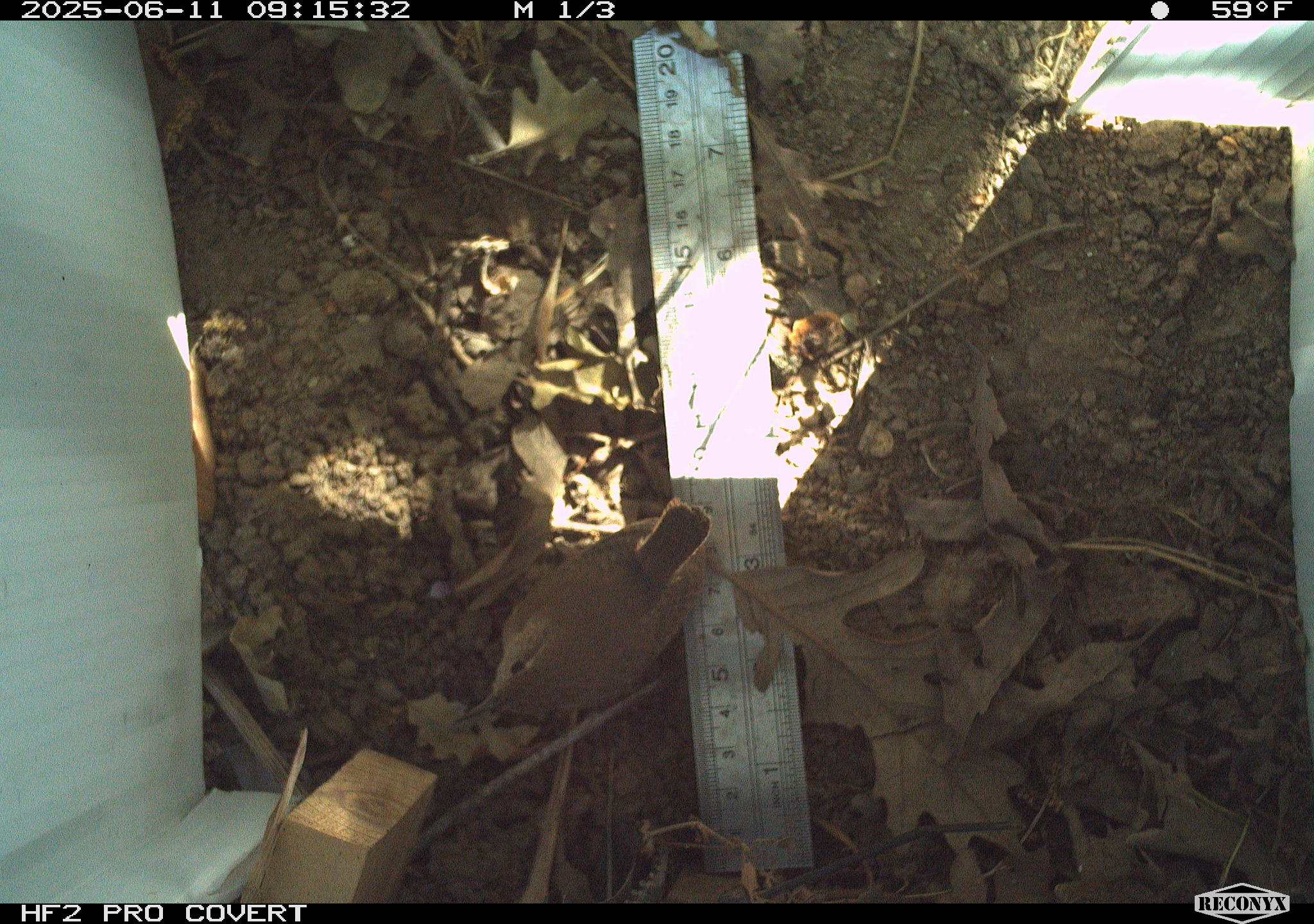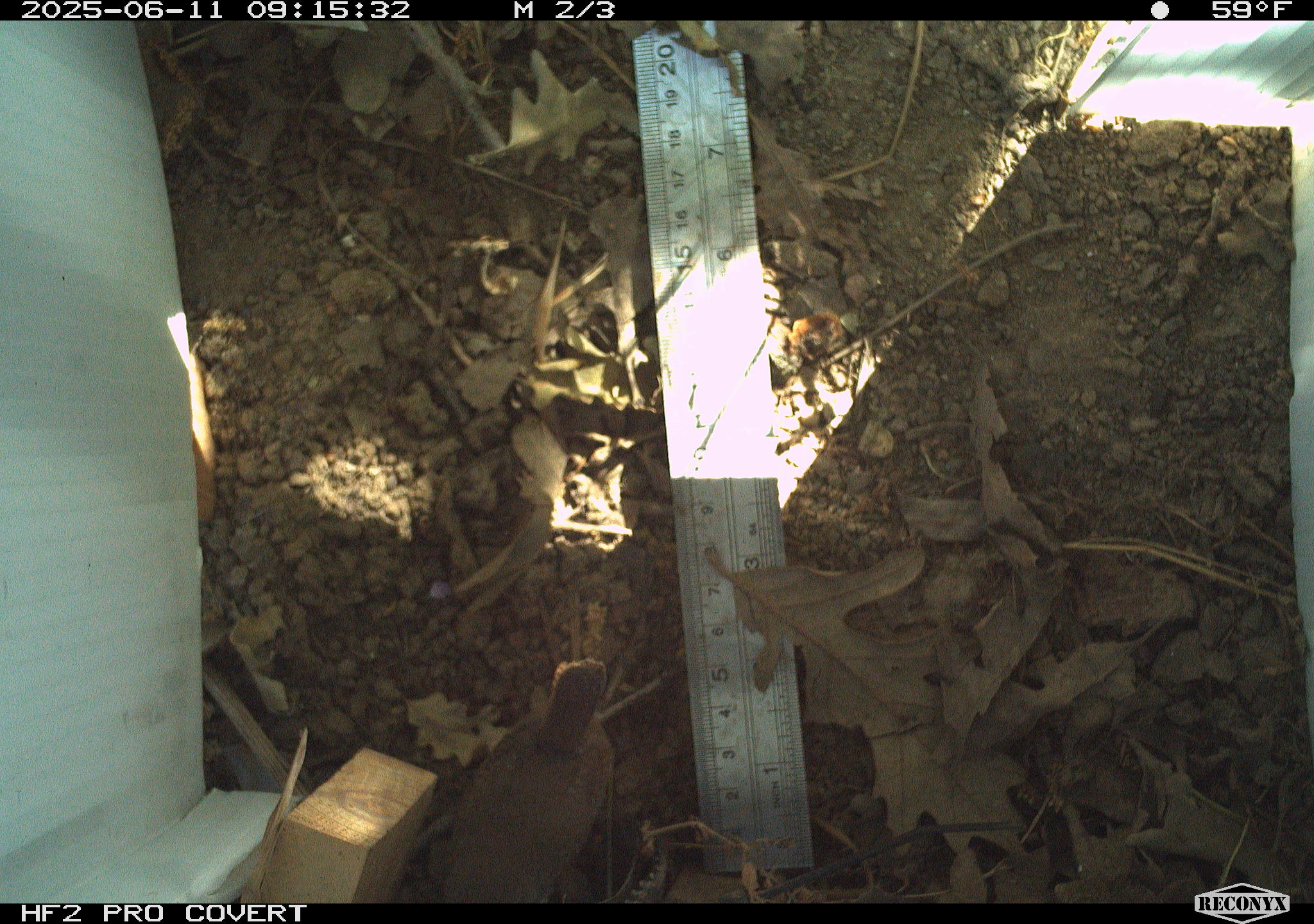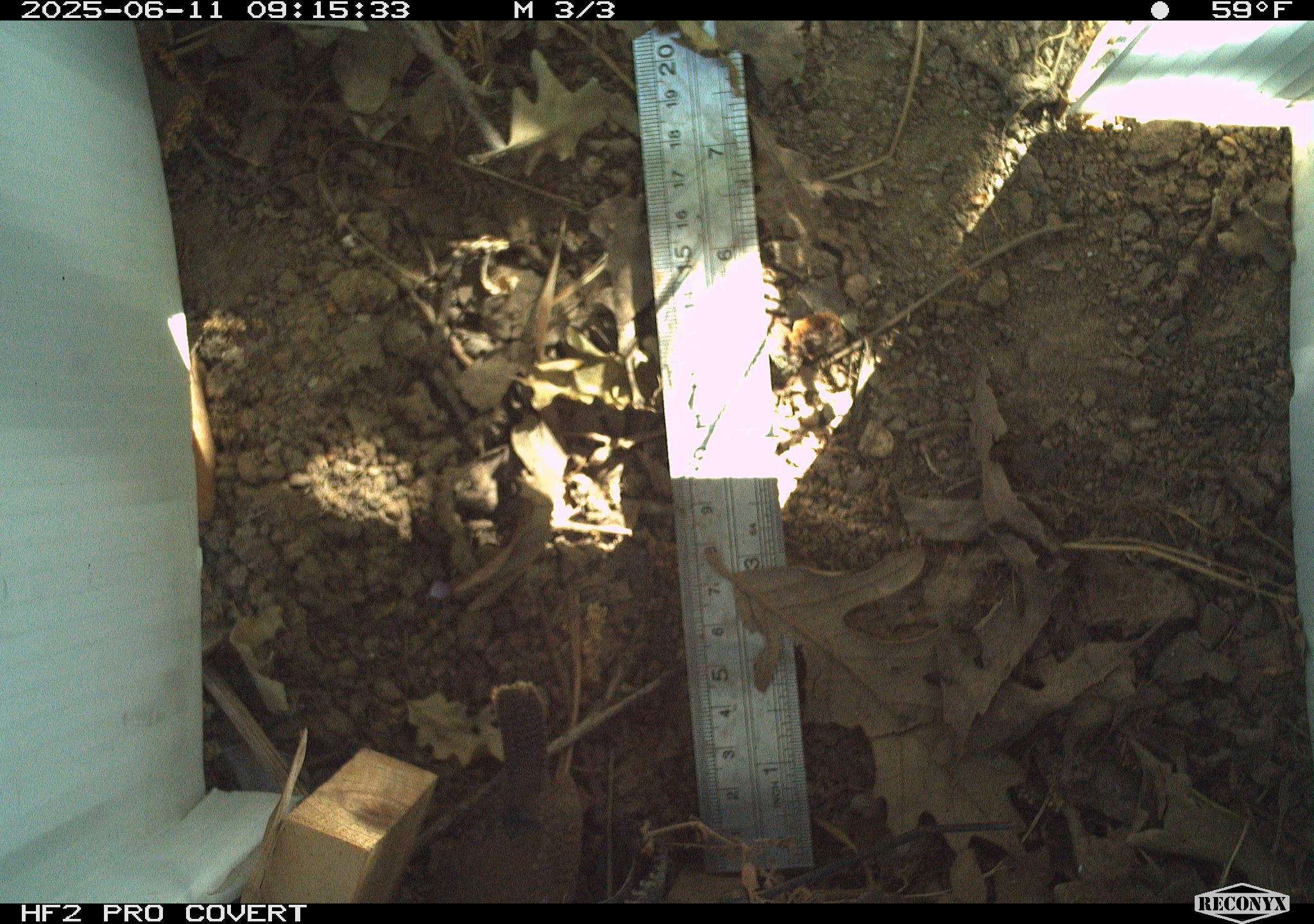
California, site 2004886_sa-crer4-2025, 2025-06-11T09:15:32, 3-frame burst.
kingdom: Animalia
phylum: Chordata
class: Aves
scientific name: Aves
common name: bird